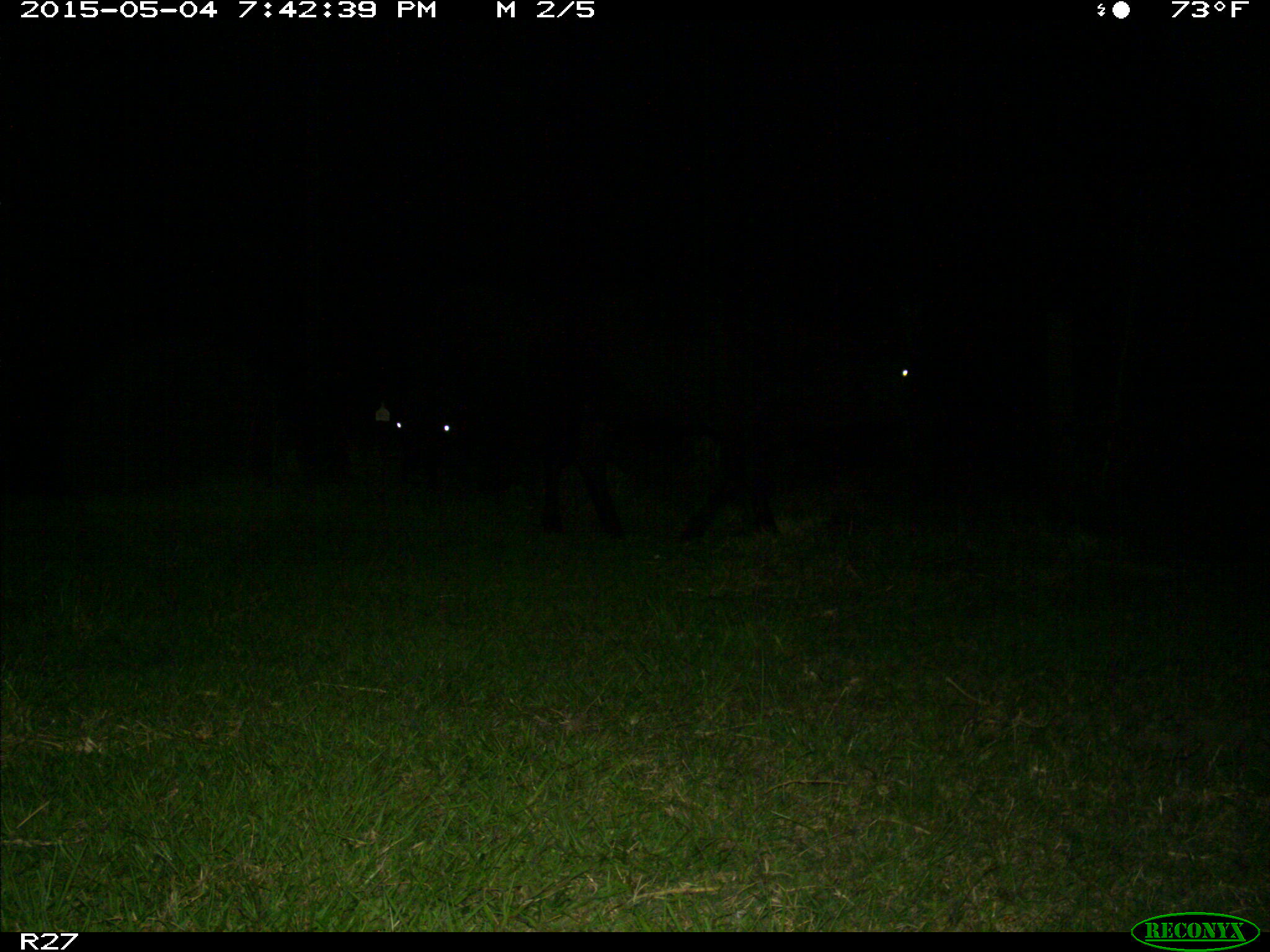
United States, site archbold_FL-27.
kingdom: Animalia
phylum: Chordata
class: Mammalia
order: Artiodactyla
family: Bovidae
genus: Bos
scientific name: Bos taurus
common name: domestic cow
Bos taurus (domestic cow).